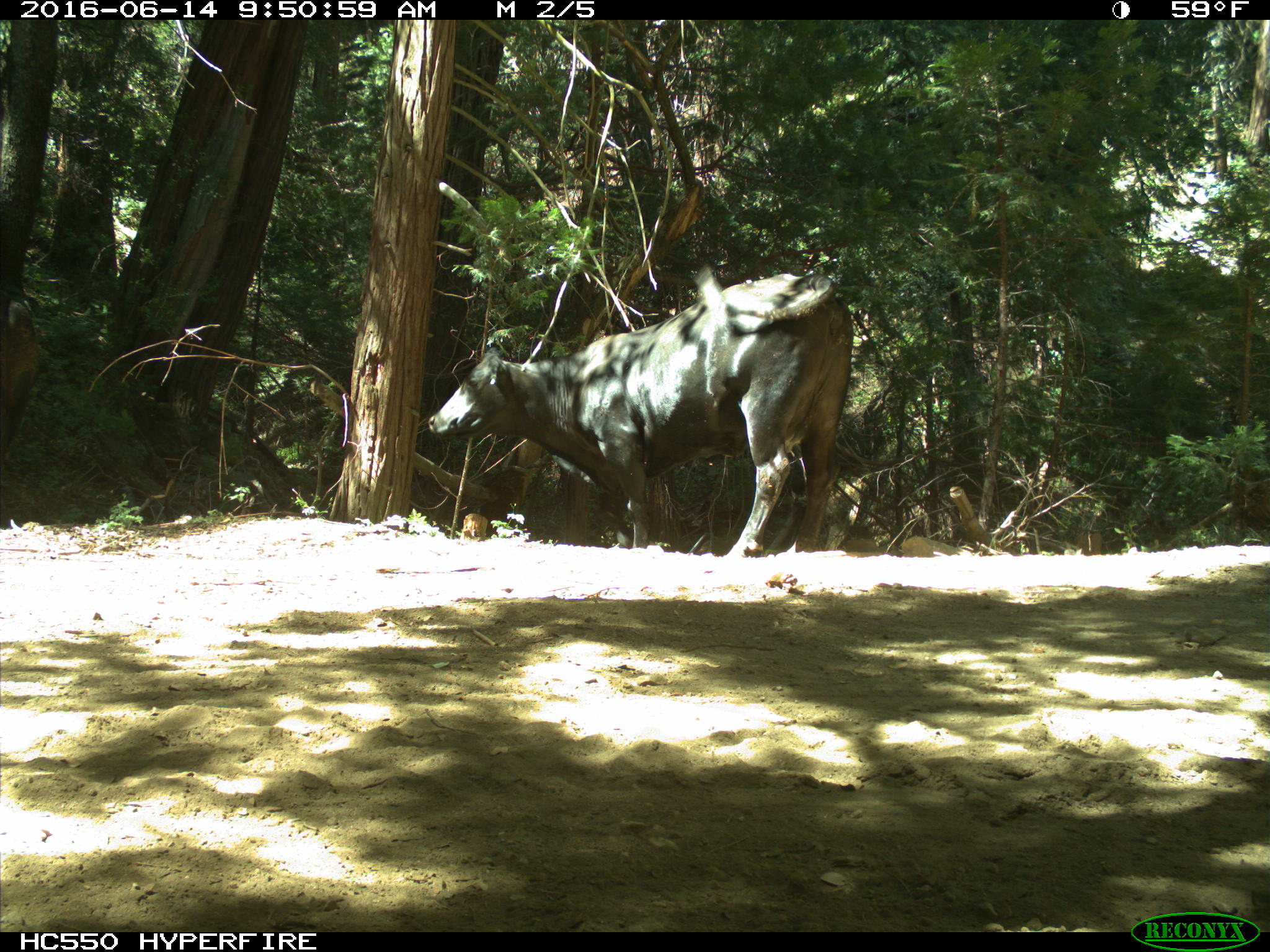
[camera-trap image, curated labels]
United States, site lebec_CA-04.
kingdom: Animalia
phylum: Chordata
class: Mammalia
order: Artiodactyla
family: Bovidae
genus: Bos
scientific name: Bos taurus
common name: domestic cow